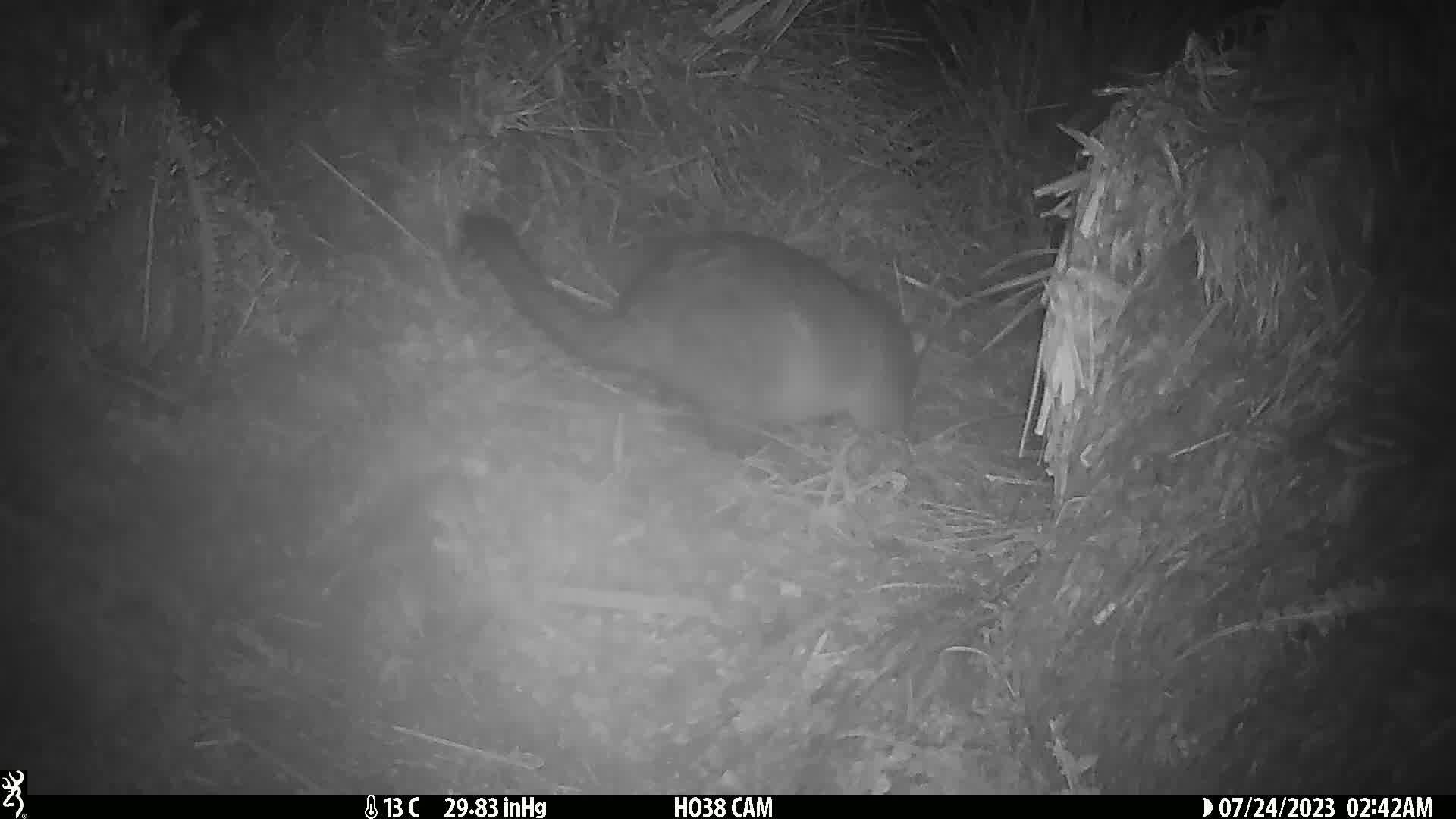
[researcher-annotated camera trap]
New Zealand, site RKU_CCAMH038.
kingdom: Animalia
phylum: Chordata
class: Mammalia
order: Diprotodontia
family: Phalangeridae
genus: Trichosurus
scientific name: Trichosurus vulpecula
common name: common brushtail possum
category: possum